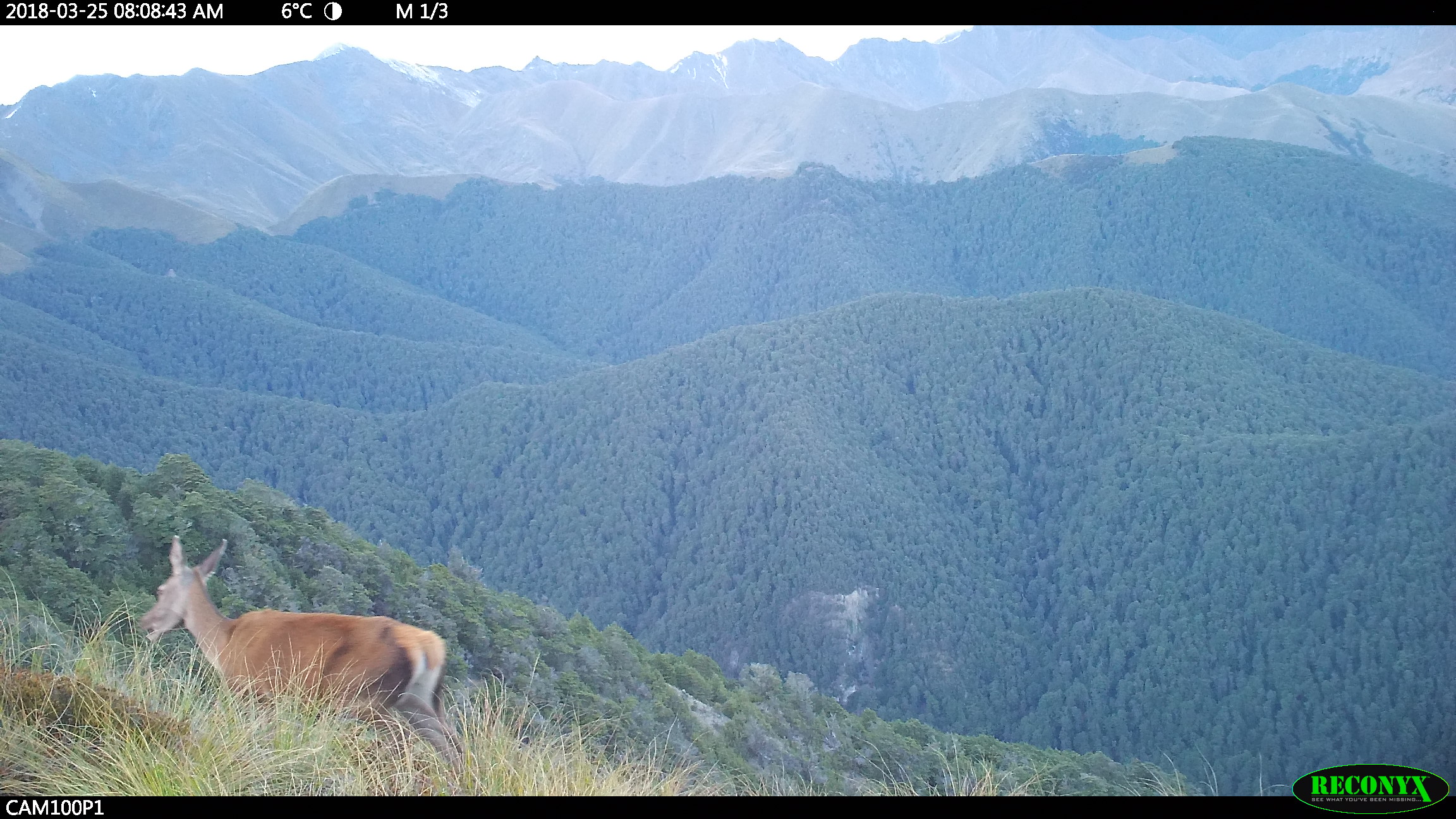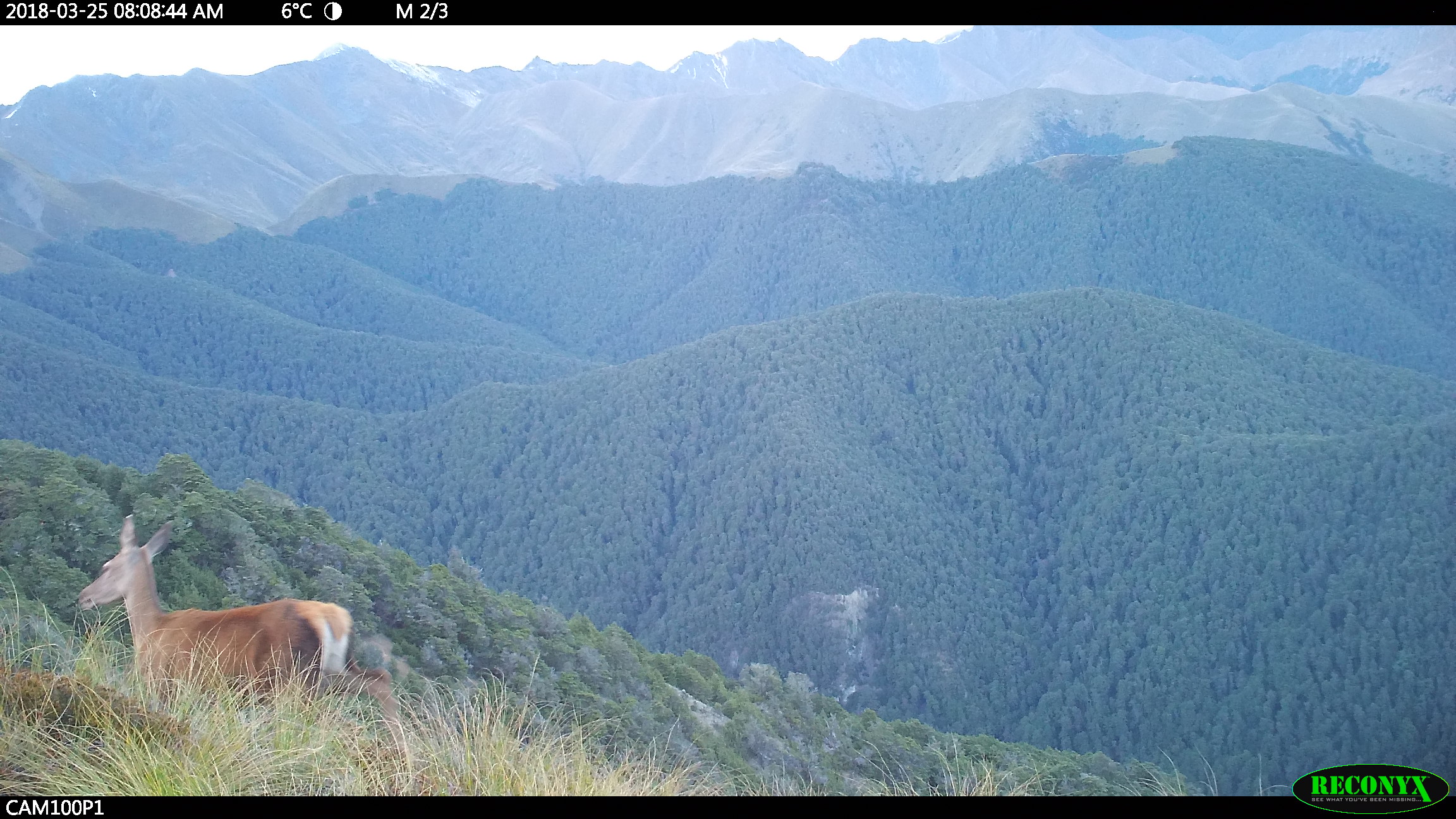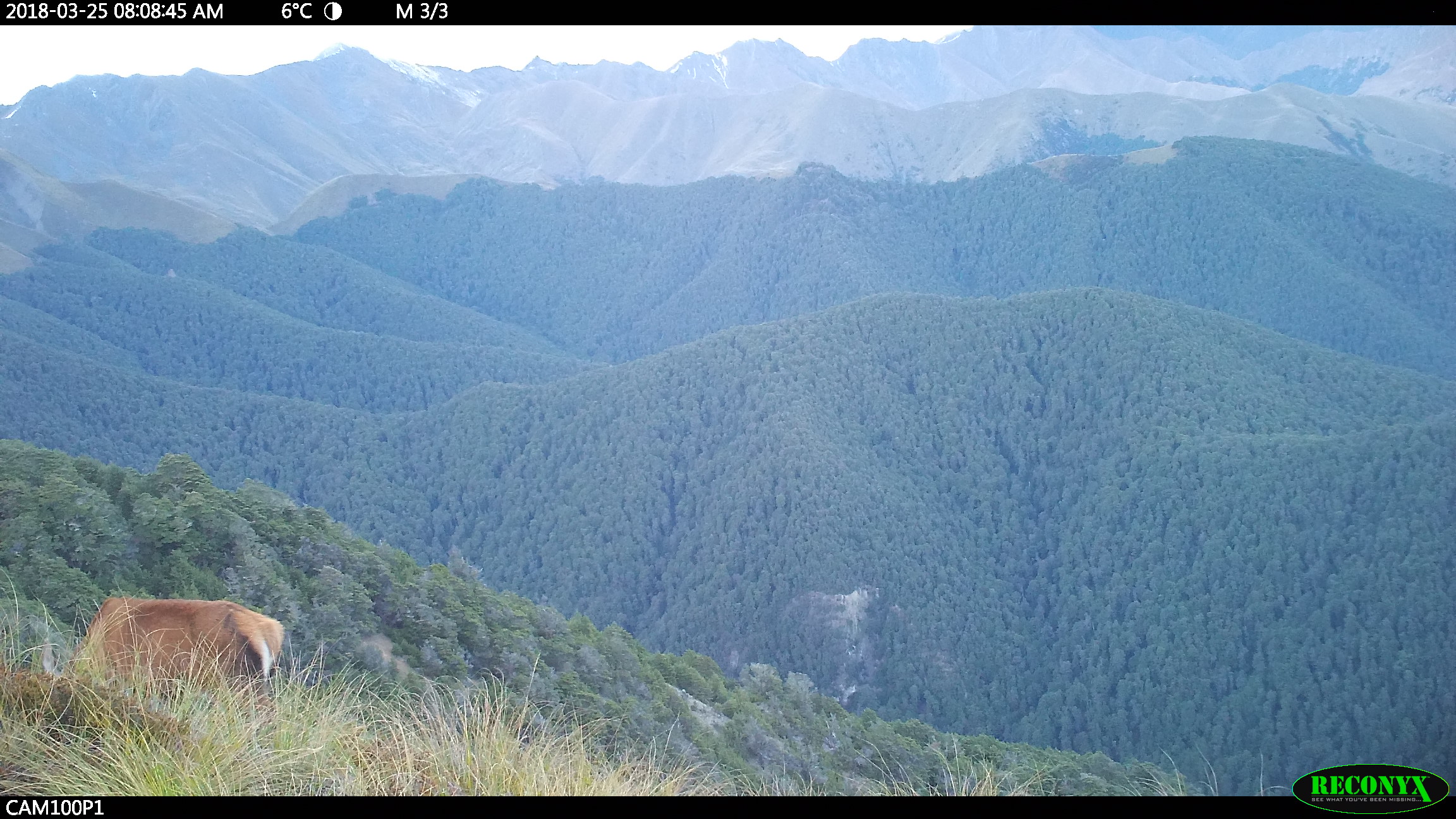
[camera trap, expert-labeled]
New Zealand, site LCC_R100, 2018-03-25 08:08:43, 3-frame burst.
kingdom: Animalia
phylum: Chordata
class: Mammalia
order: Artiodactyla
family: Cervidae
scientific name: Cervidae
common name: deer